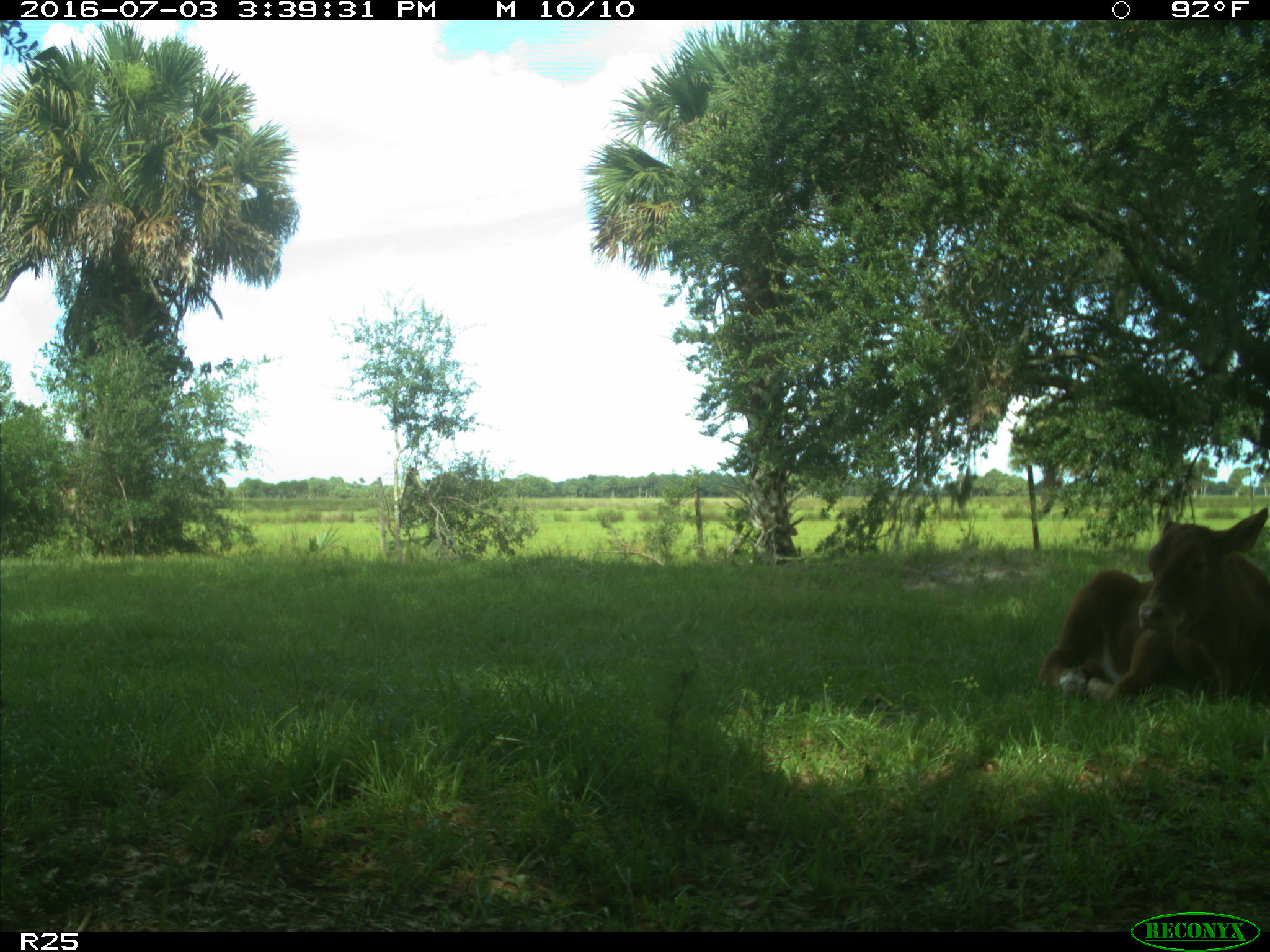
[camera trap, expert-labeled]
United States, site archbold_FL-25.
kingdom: Animalia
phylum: Chordata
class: Mammalia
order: Artiodactyla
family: Bovidae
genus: Bos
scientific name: Bos taurus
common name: domestic cow